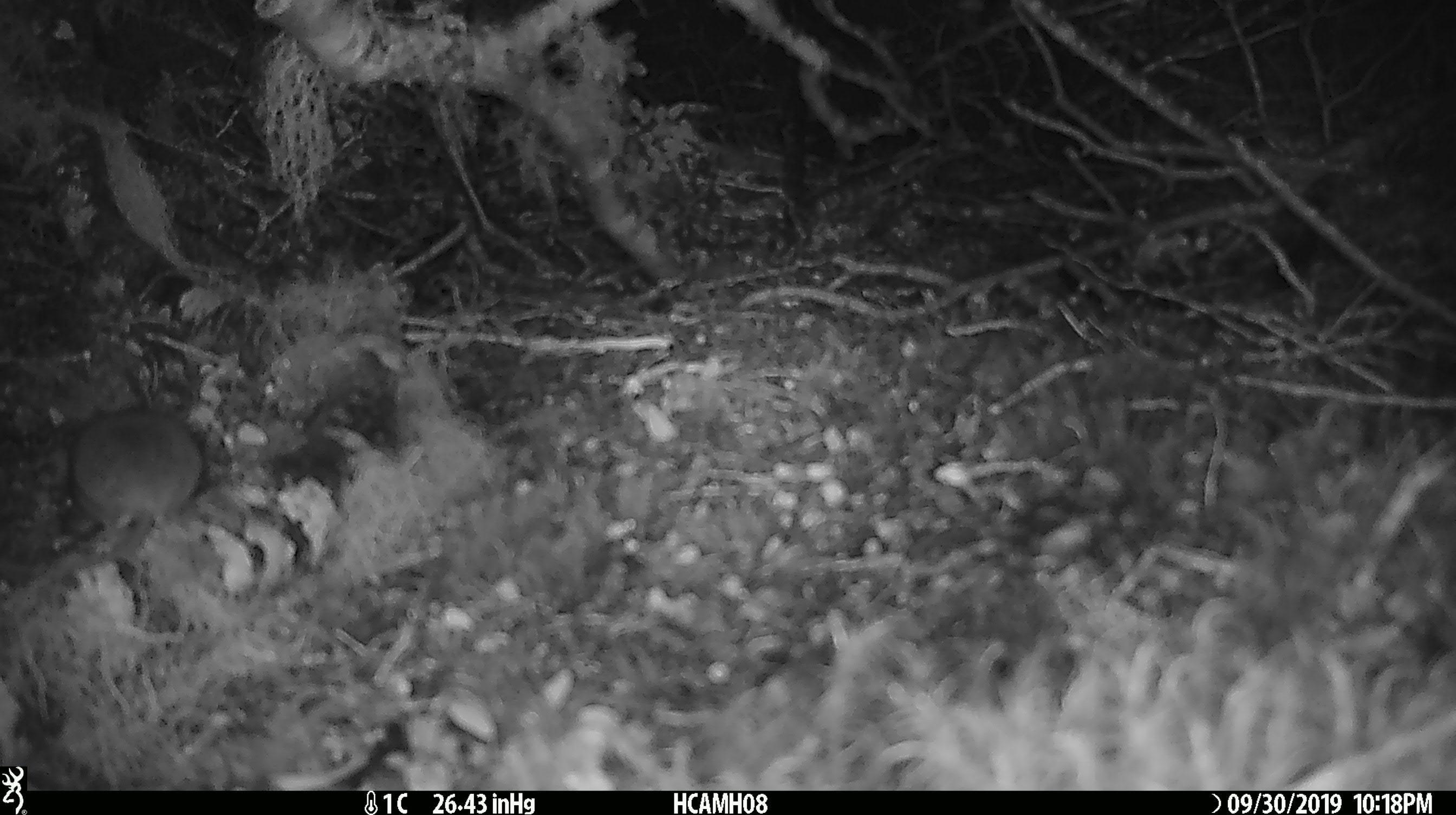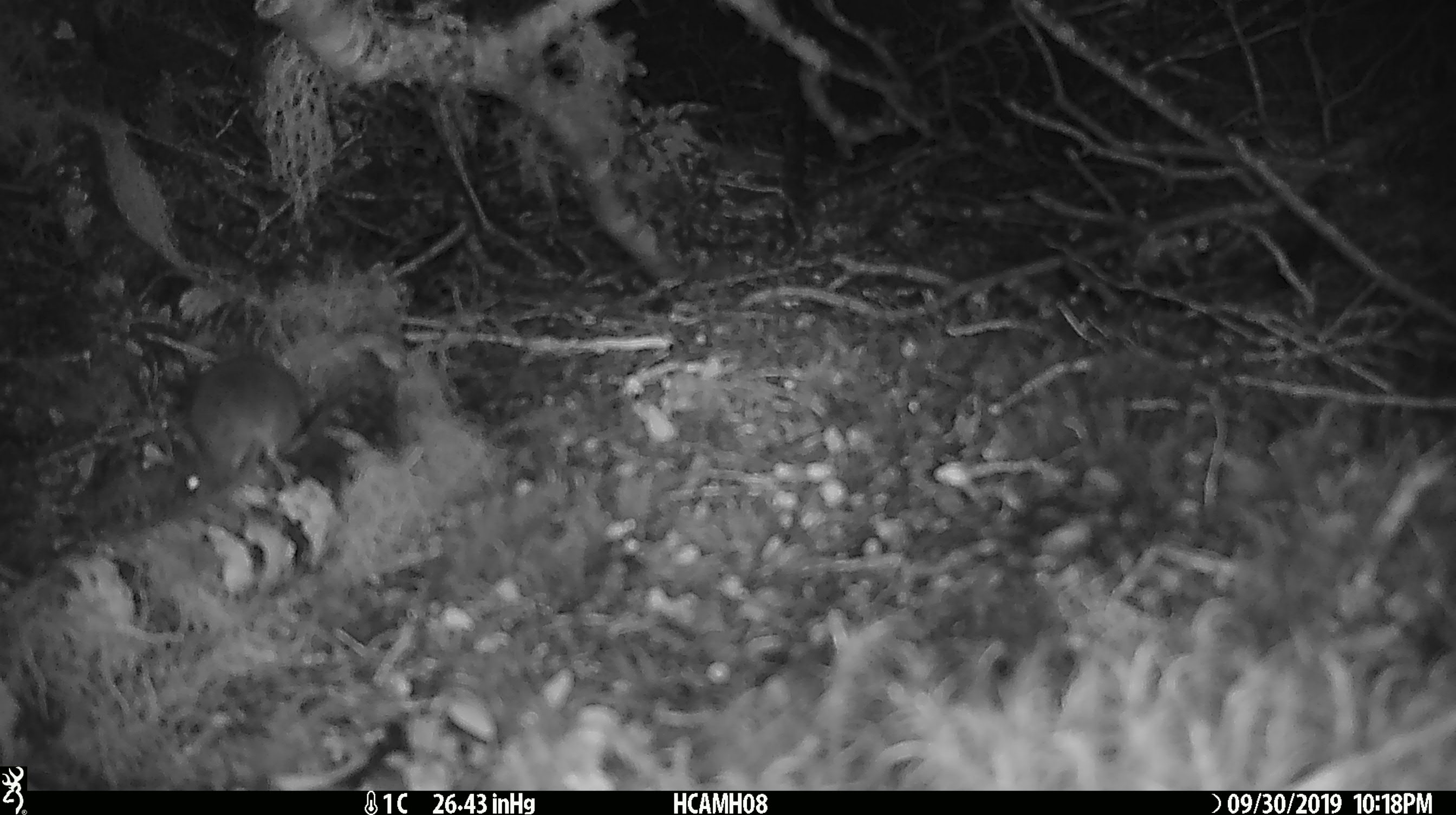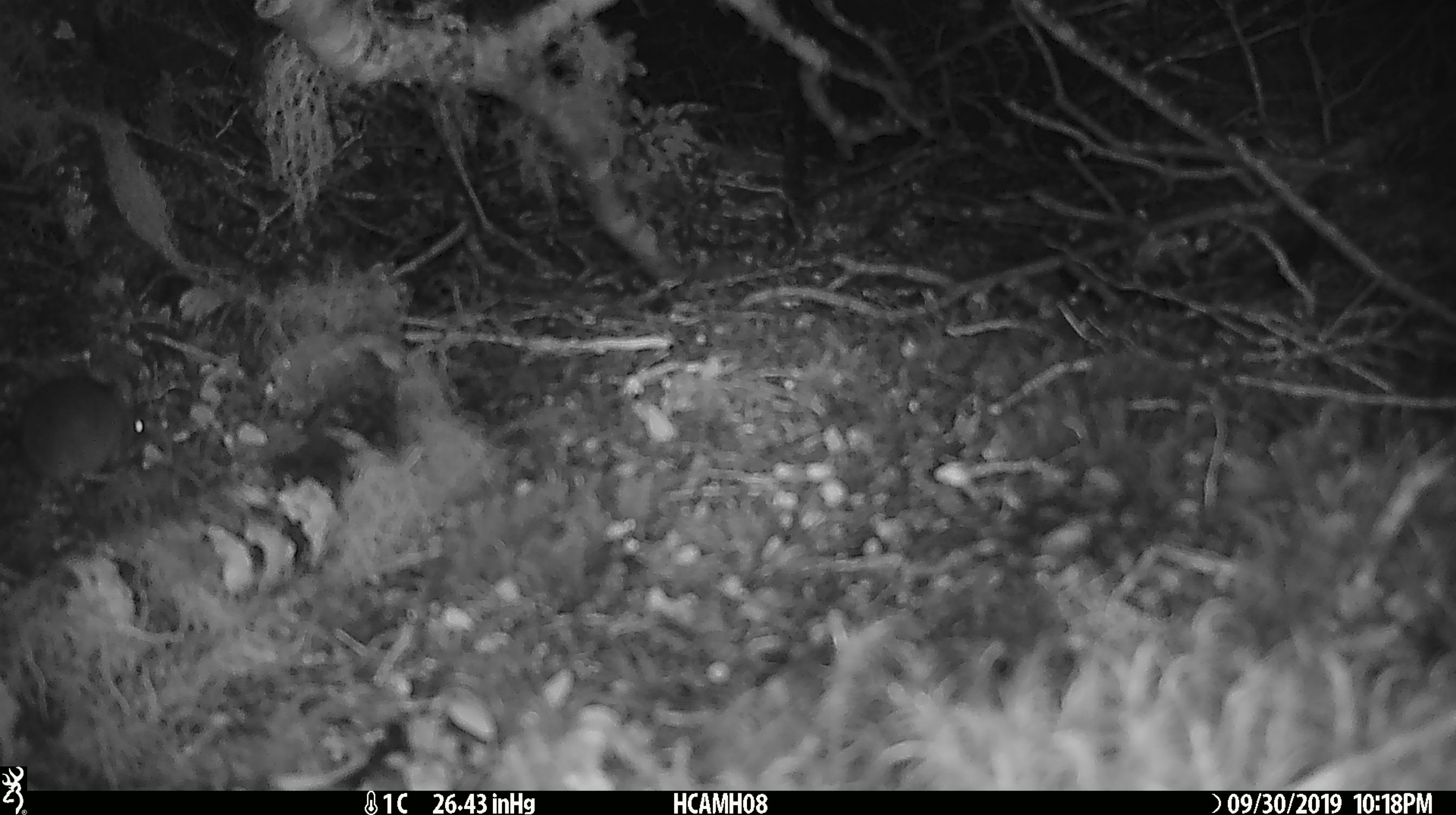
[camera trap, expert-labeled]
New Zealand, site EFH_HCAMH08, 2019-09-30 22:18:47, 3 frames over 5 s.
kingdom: Animalia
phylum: Chordata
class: Mammalia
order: Rodentia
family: Muridae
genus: Mus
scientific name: Mus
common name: mouse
Mouse (Mus).